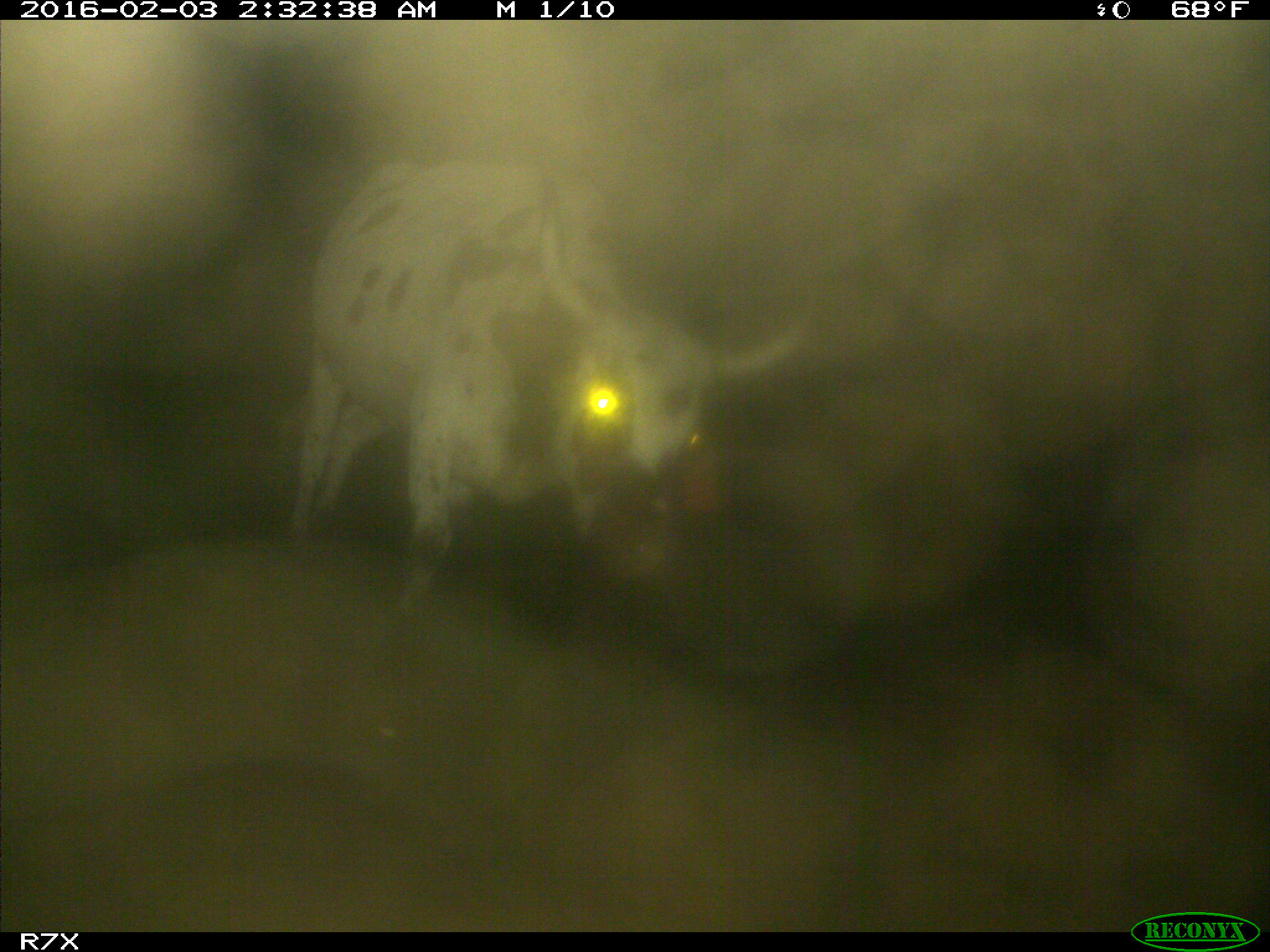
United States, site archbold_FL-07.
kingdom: Animalia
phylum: Chordata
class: Mammalia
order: Artiodactyla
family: Bovidae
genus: Bos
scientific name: Bos taurus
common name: domestic cow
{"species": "Bos taurus (domestic cow)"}